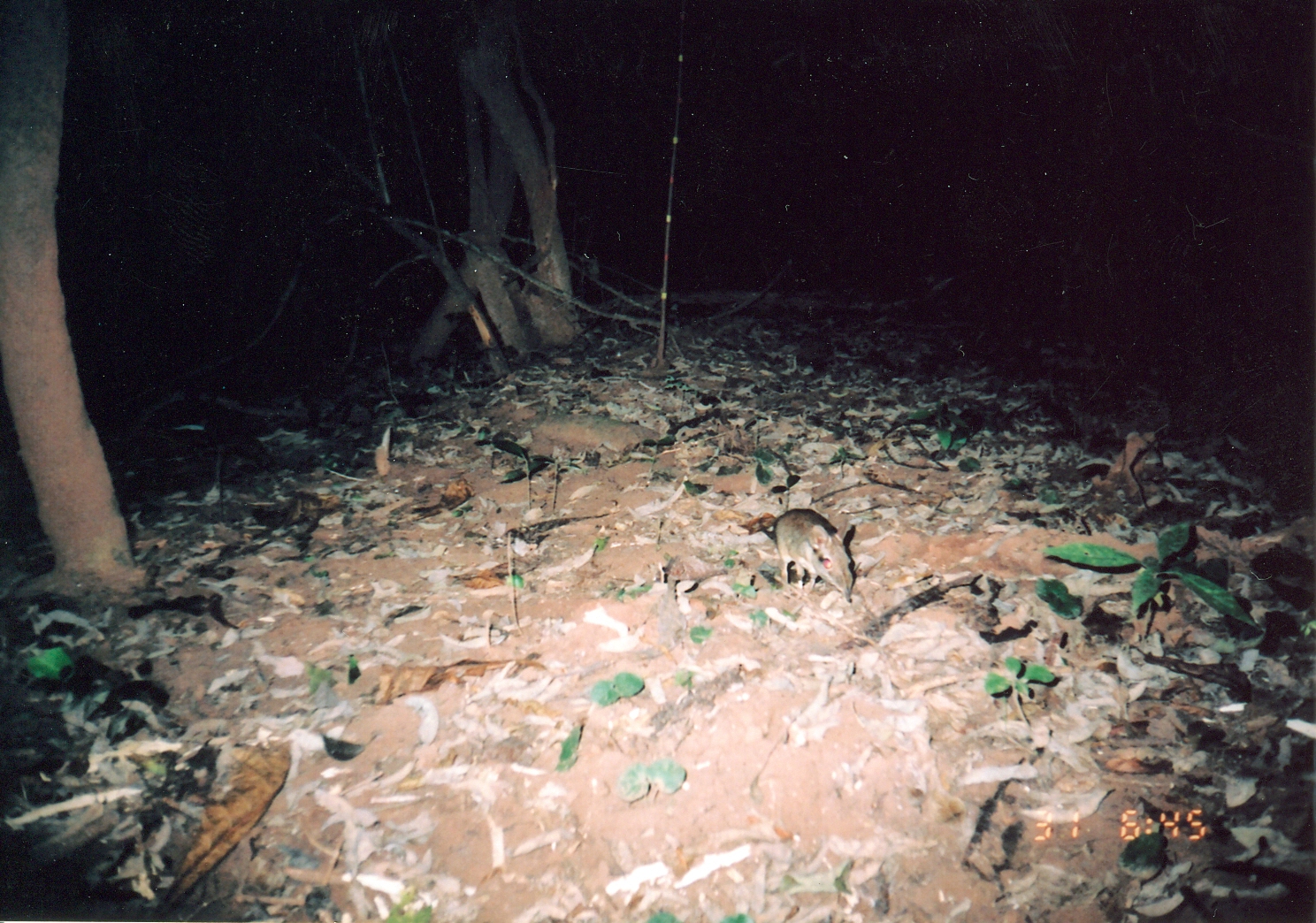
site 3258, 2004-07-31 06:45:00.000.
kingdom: Animalia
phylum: Chordata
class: Mammalia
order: Macroscelidea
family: Macroscelididae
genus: Petrodromus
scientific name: Petrodromus tetradactylus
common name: four-toed sengi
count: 1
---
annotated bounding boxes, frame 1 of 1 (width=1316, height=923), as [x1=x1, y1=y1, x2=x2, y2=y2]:
petrodromus tetradactylus: [x1=754, y1=507, x2=856, y2=602]